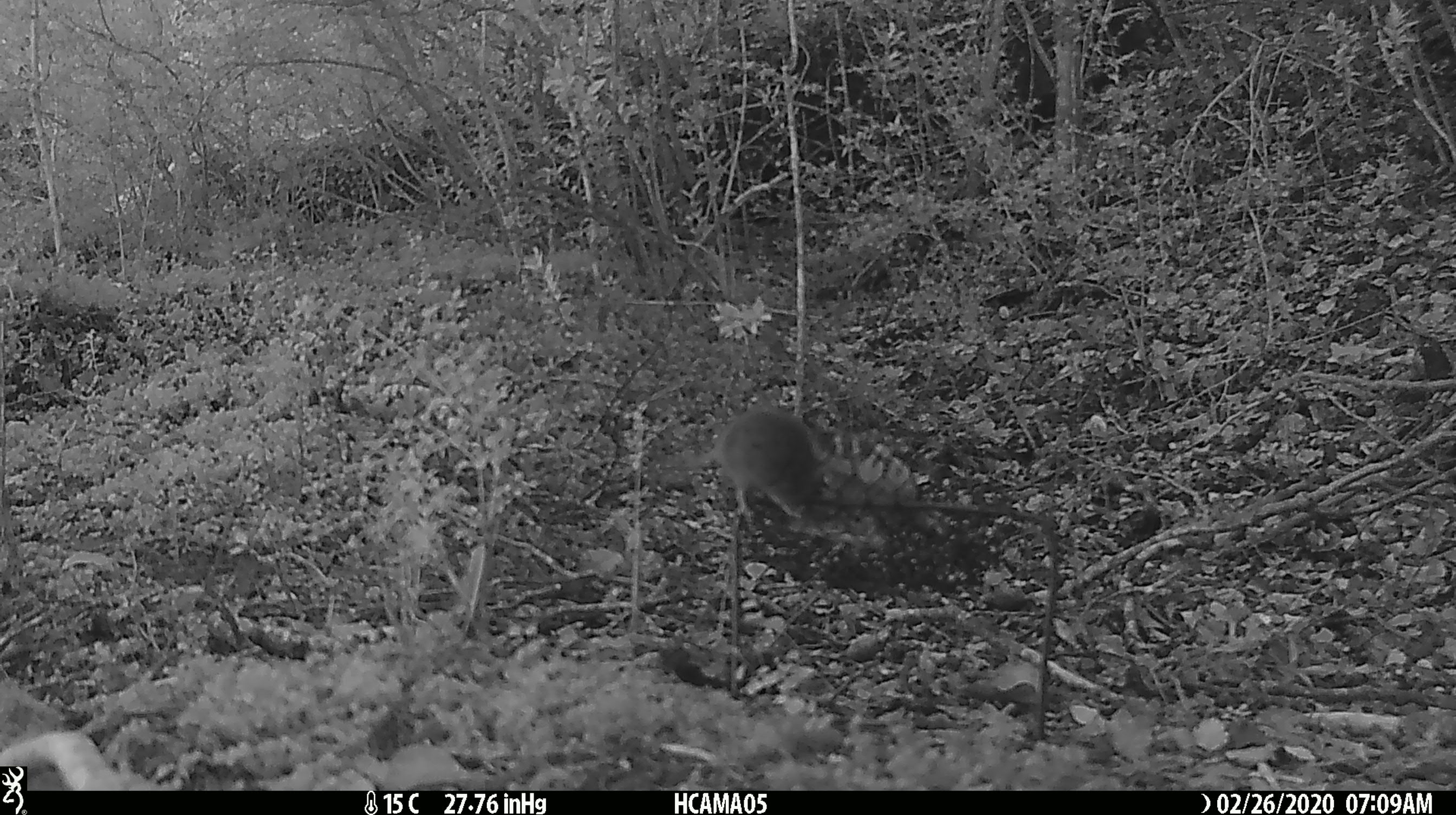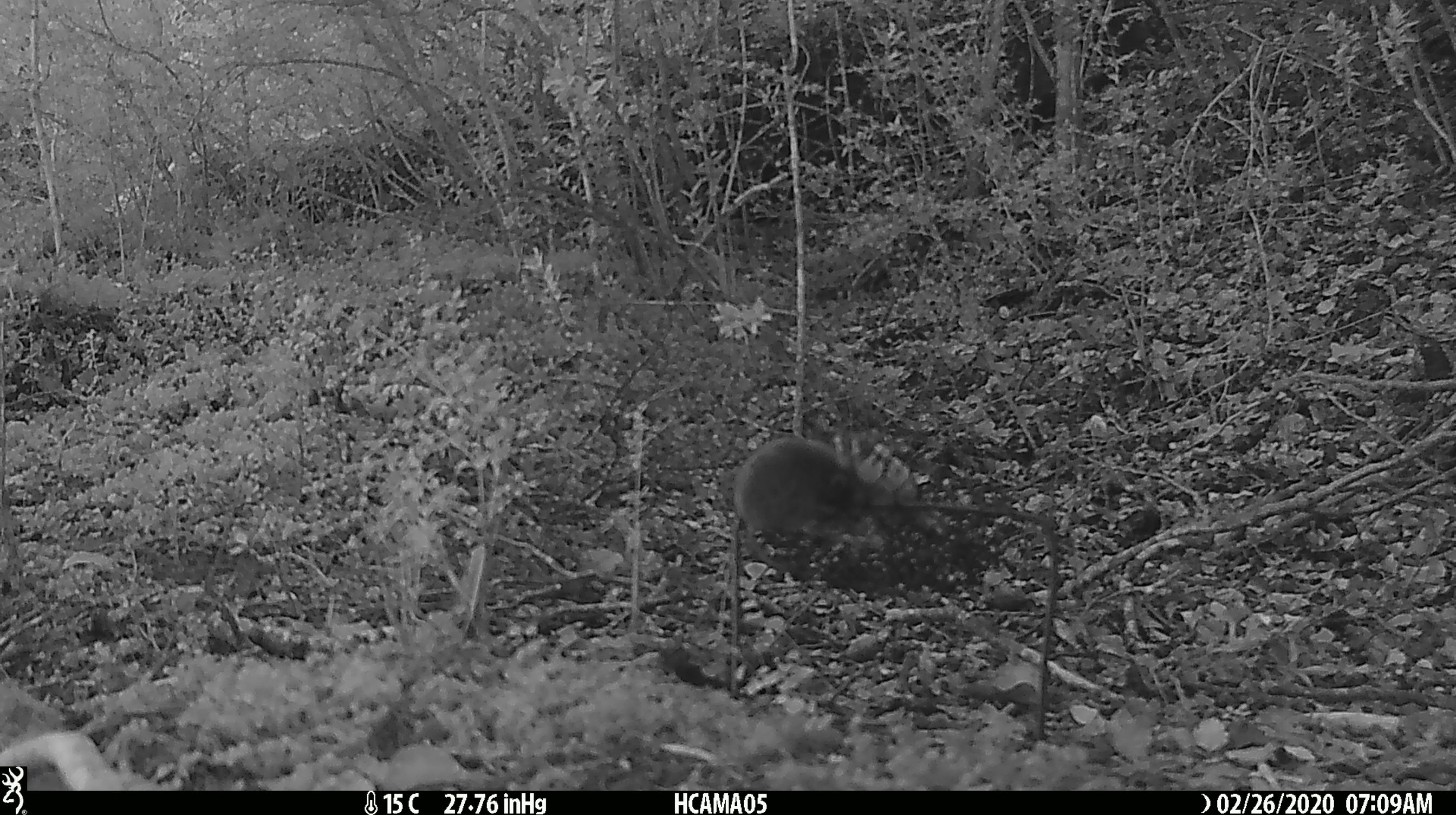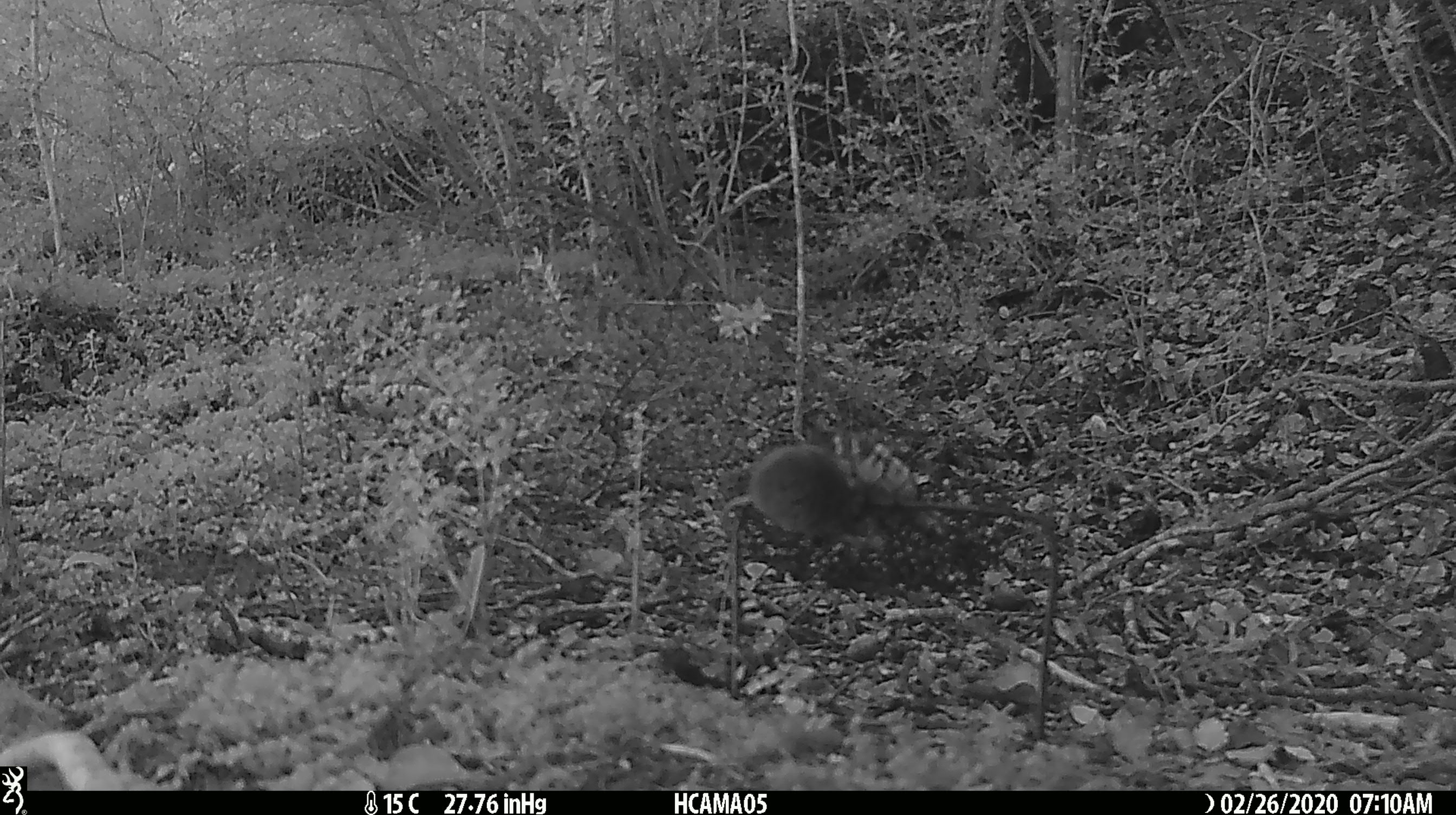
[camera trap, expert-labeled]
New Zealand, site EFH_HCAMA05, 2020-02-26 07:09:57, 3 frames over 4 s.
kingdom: Animalia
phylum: Chordata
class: Mammalia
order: Rodentia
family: Muridae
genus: Mus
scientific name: Mus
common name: mouse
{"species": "mouse (Mus)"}